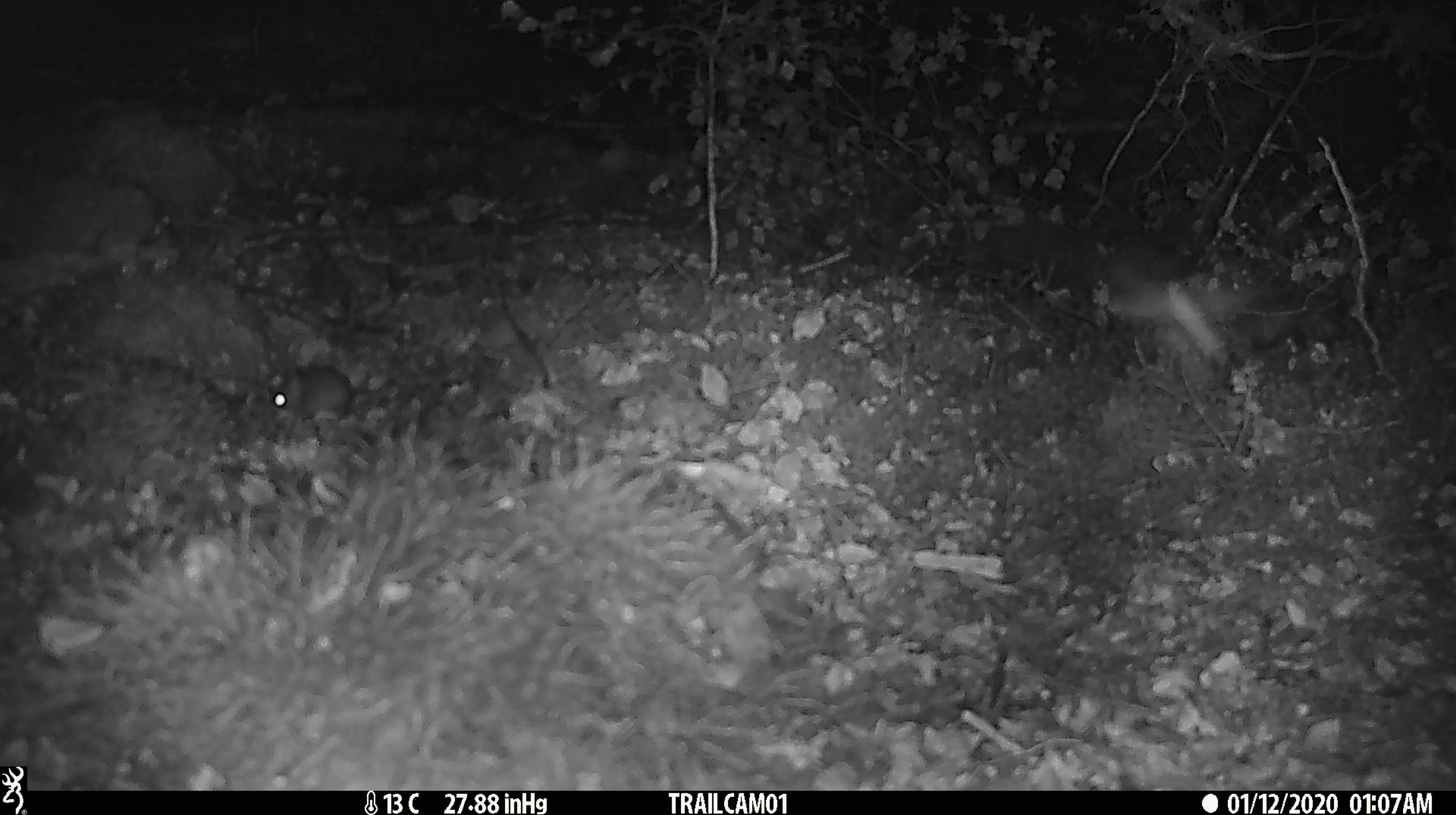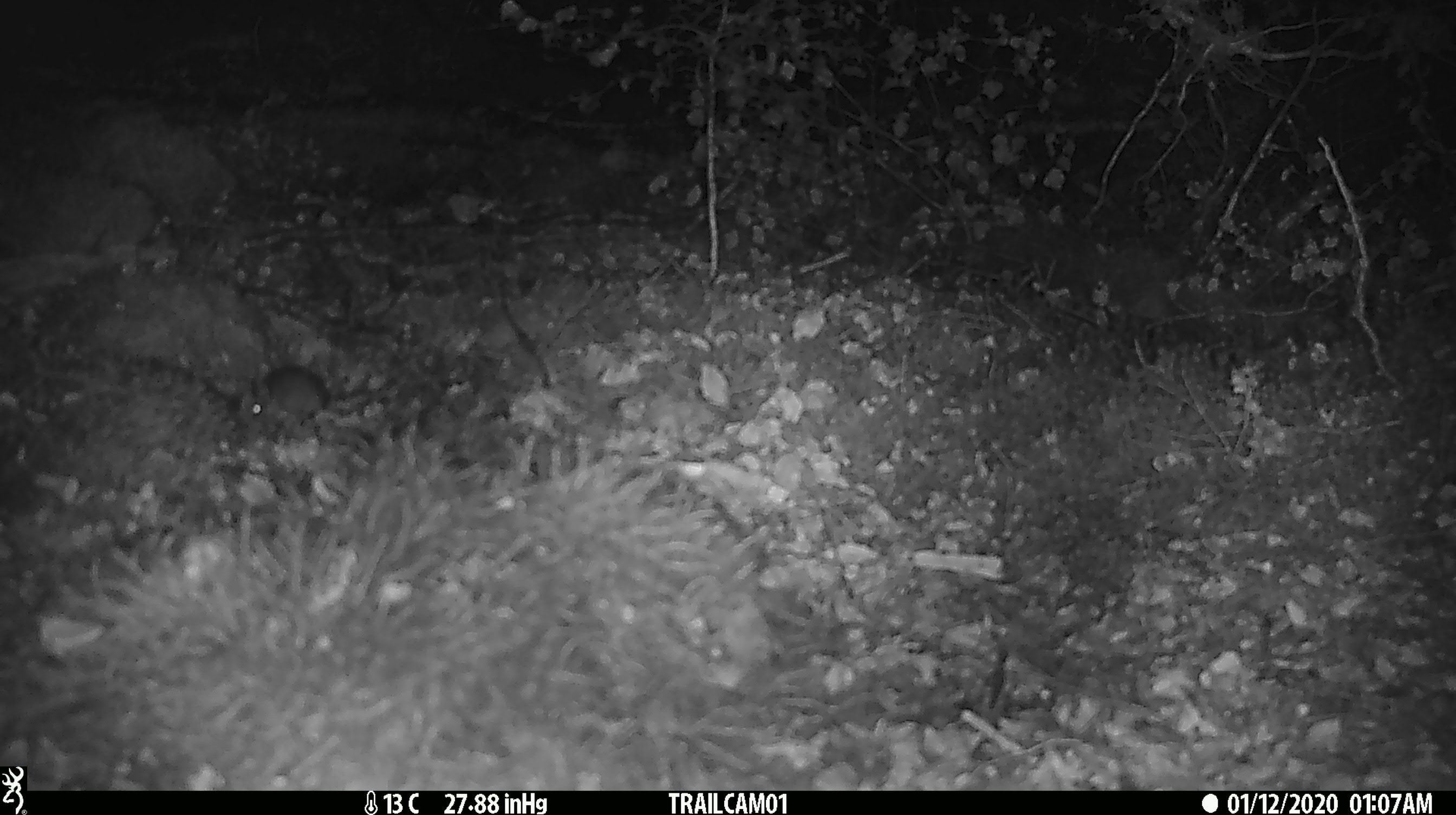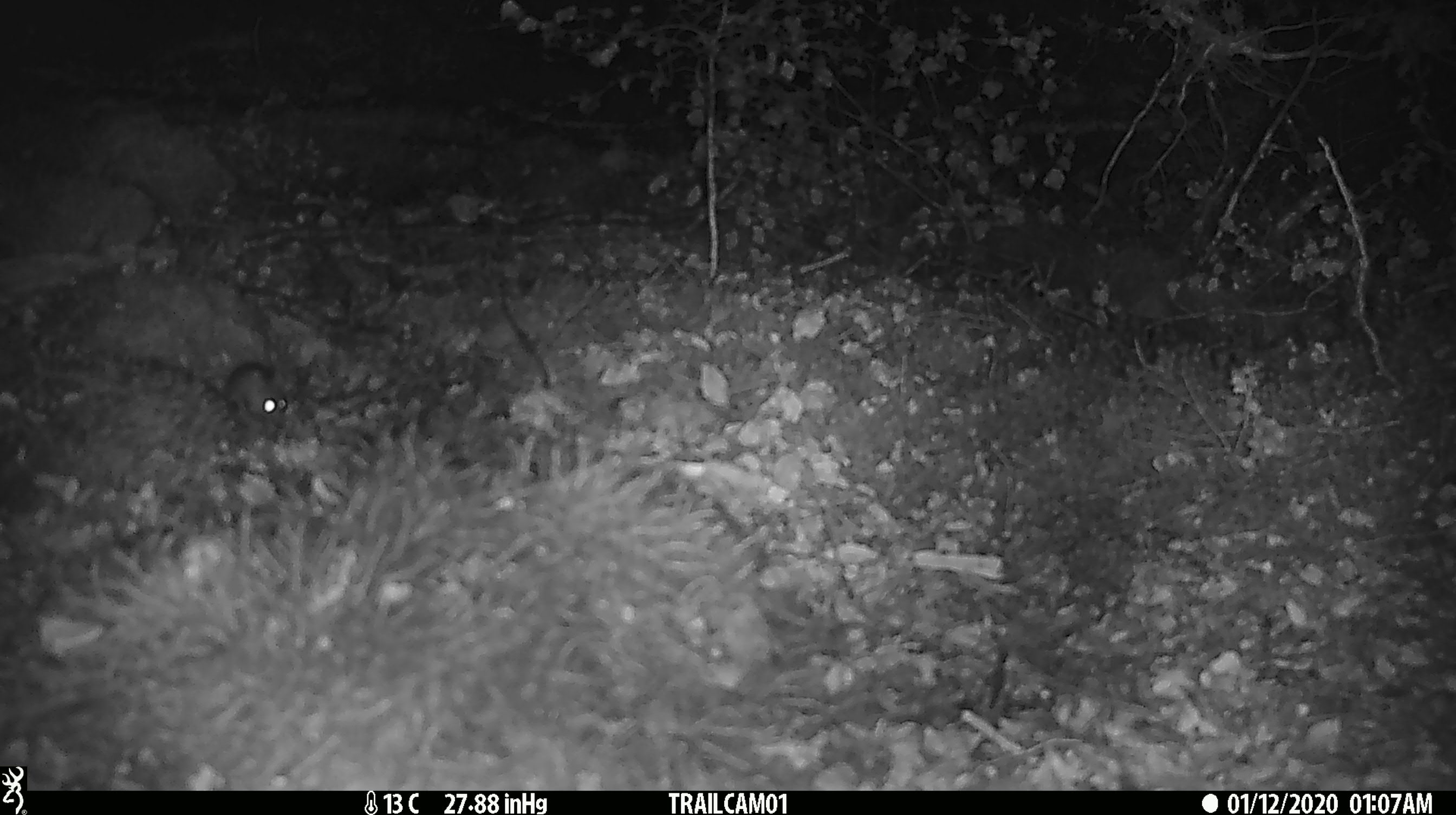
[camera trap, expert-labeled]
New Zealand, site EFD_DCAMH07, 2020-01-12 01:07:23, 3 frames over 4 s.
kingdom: Animalia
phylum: Chordata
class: Mammalia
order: Rodentia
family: Muridae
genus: Mus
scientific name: Mus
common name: mouse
Mouse (Mus).